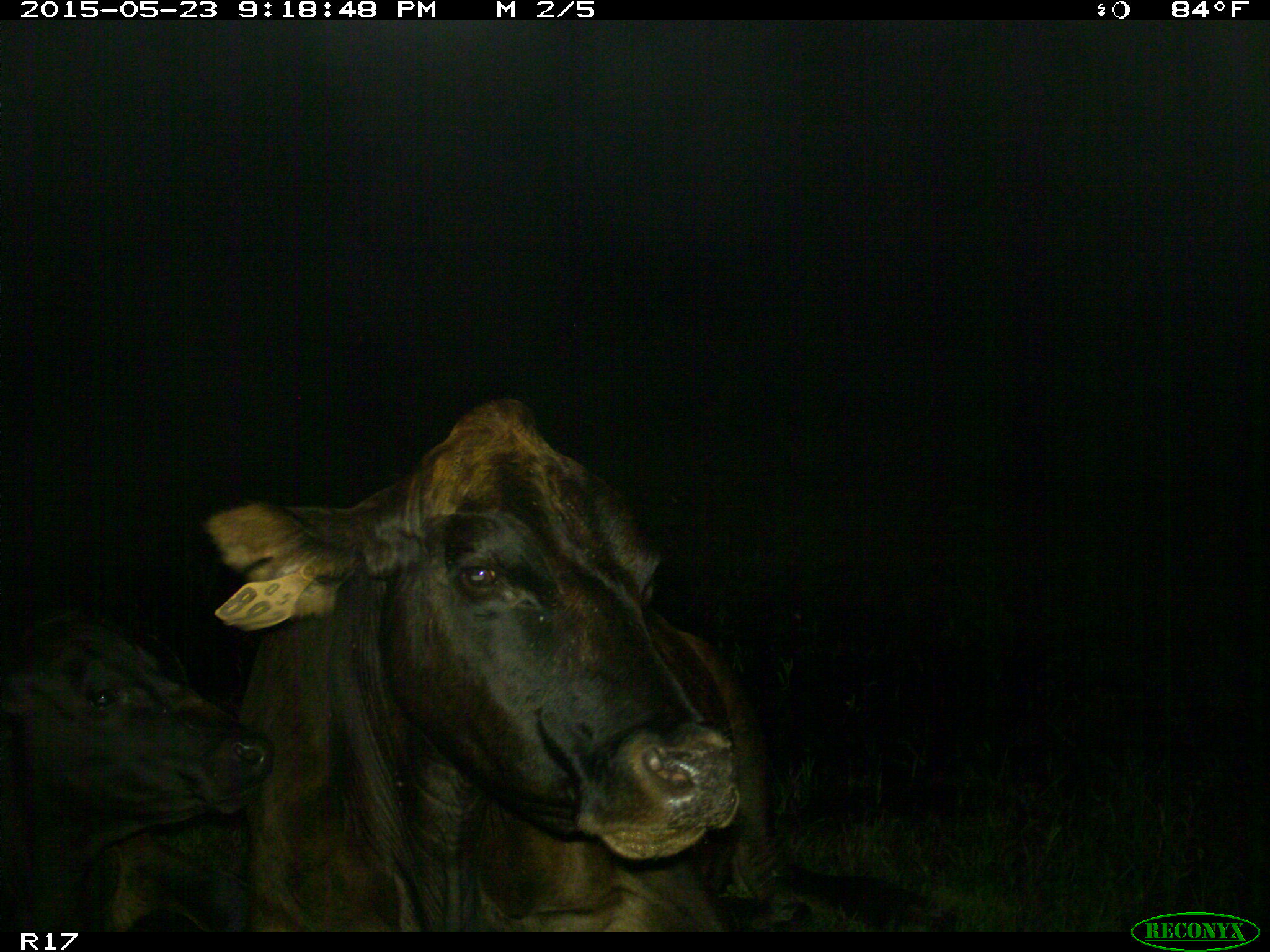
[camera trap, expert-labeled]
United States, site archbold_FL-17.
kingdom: Animalia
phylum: Chordata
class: Mammalia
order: Artiodactyla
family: Bovidae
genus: Bos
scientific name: Bos taurus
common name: domestic cow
Bos taurus (domestic cow).